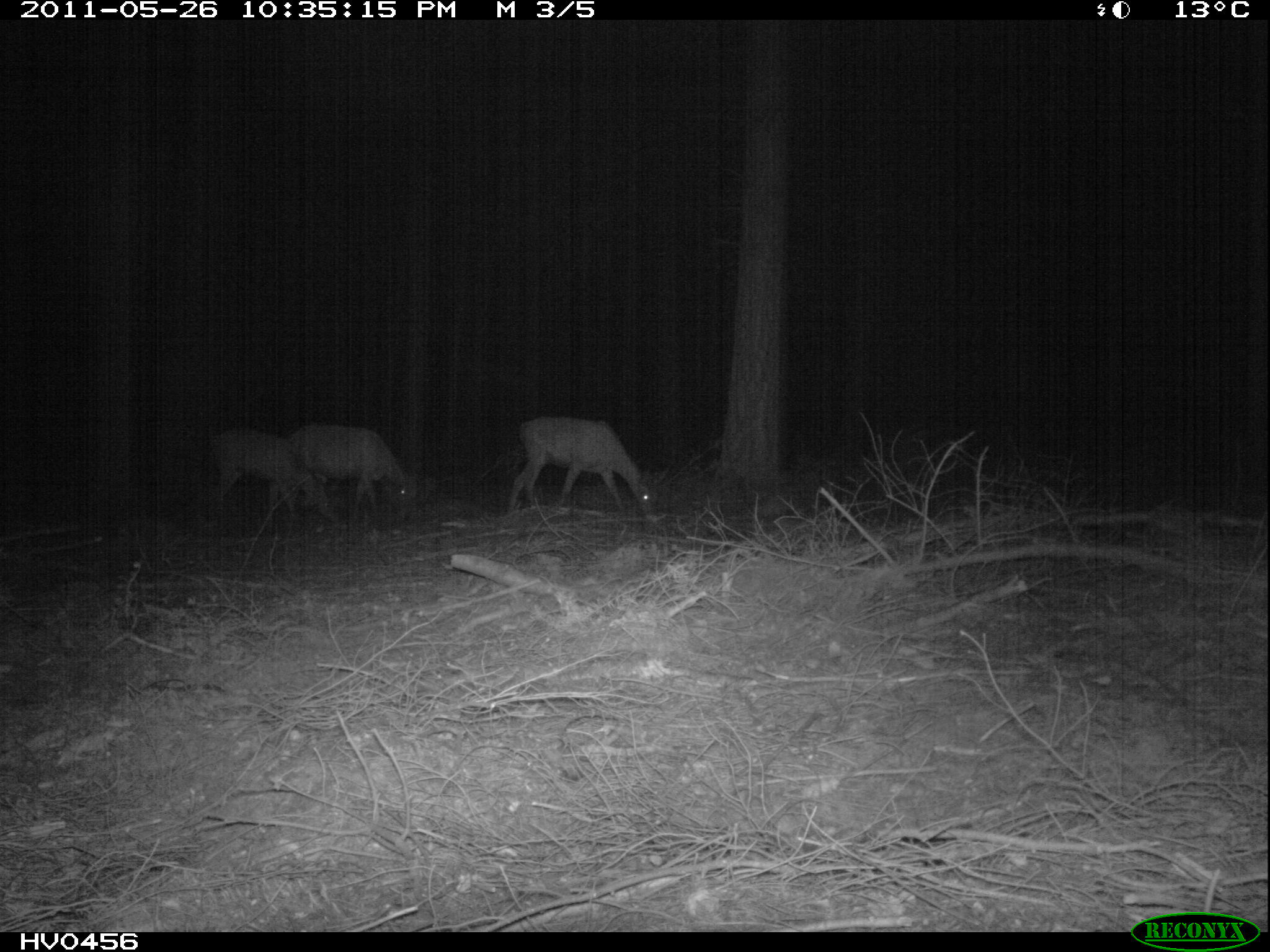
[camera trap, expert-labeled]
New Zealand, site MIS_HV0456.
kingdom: Animalia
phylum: Chordata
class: Mammalia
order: Artiodactyla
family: Cervidae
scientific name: Cervidae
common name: deer